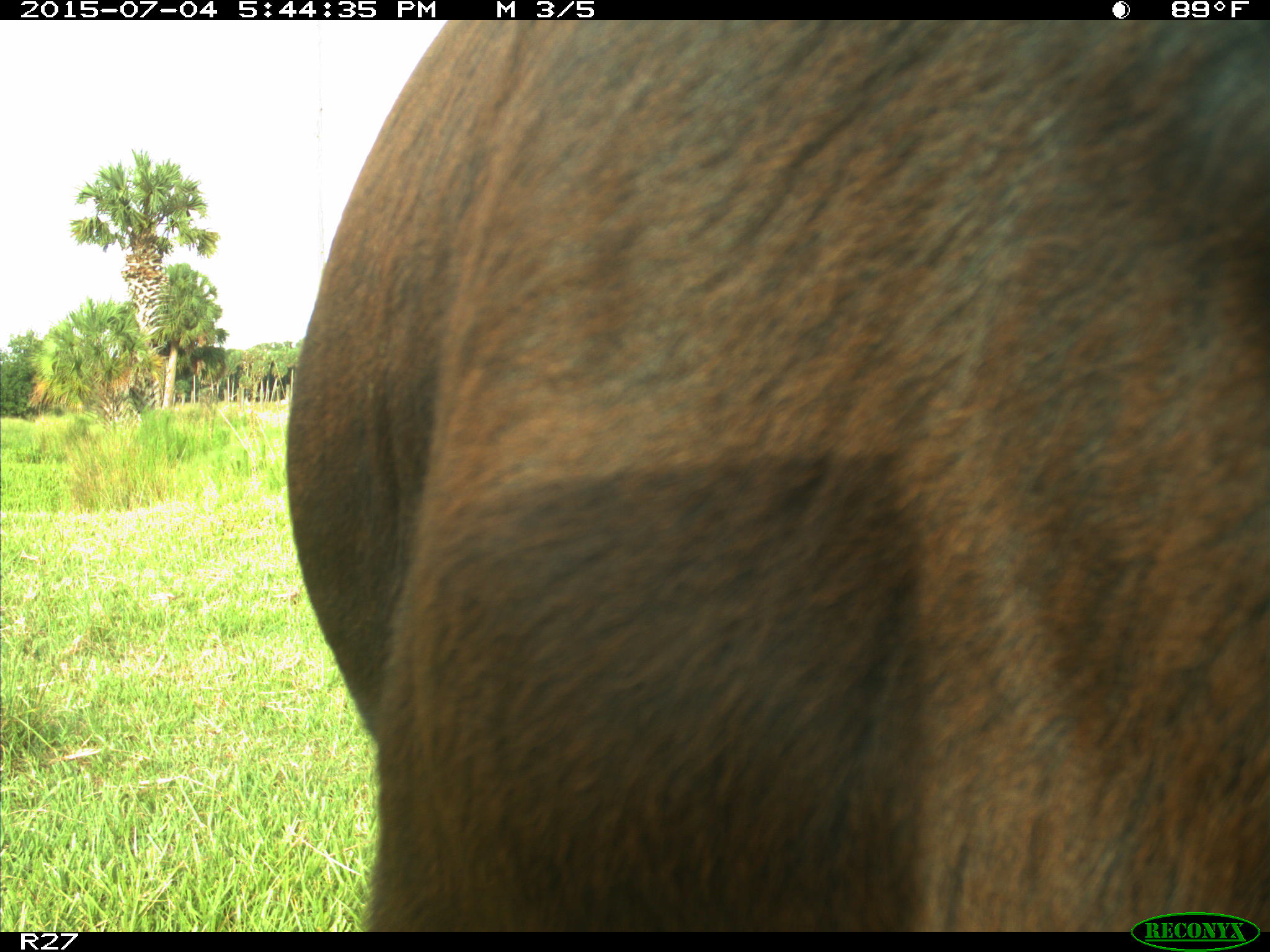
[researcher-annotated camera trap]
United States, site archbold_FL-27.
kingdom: Animalia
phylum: Chordata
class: Mammalia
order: Artiodactyla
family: Bovidae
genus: Bos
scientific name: Bos taurus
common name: domestic cow